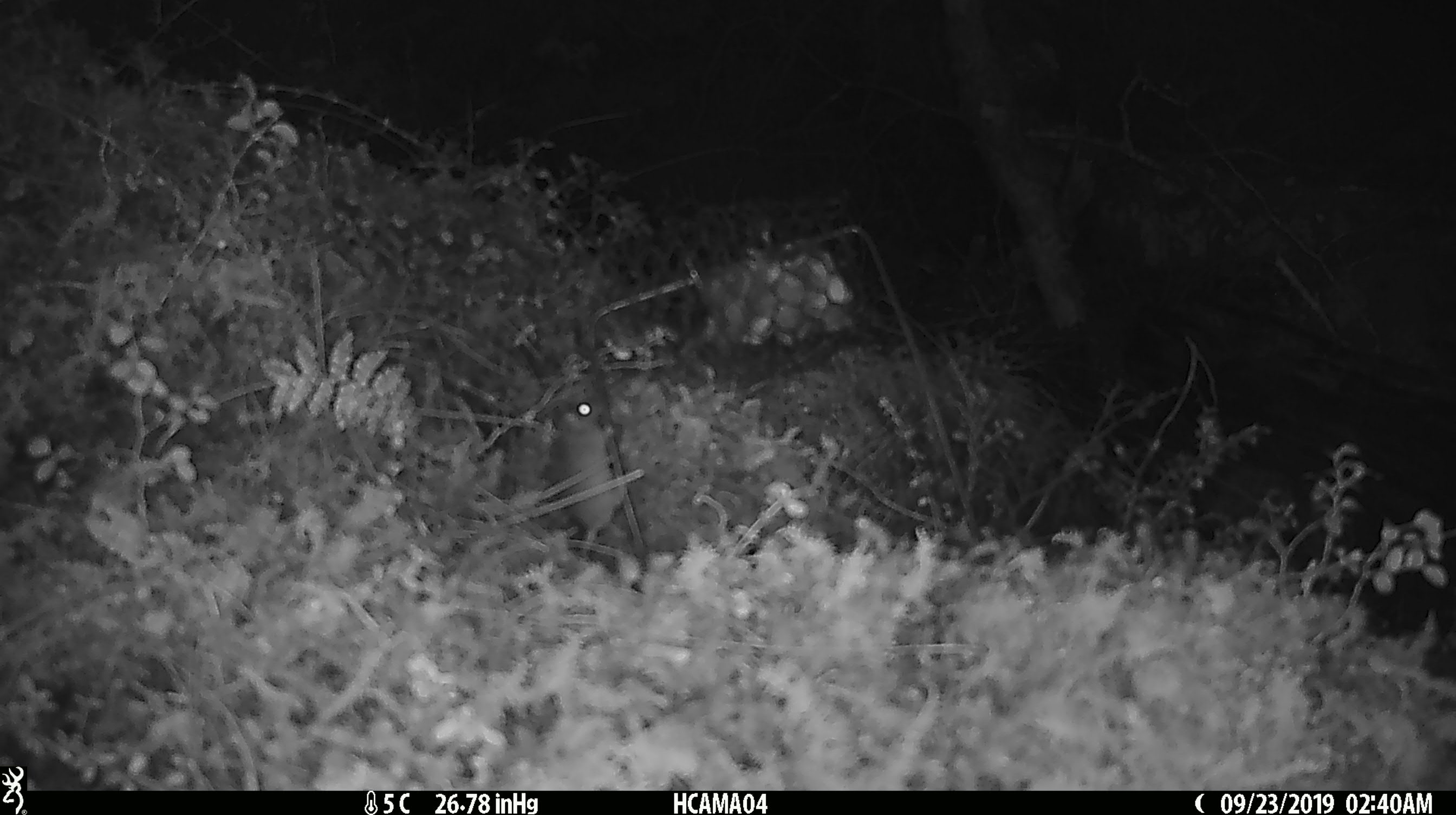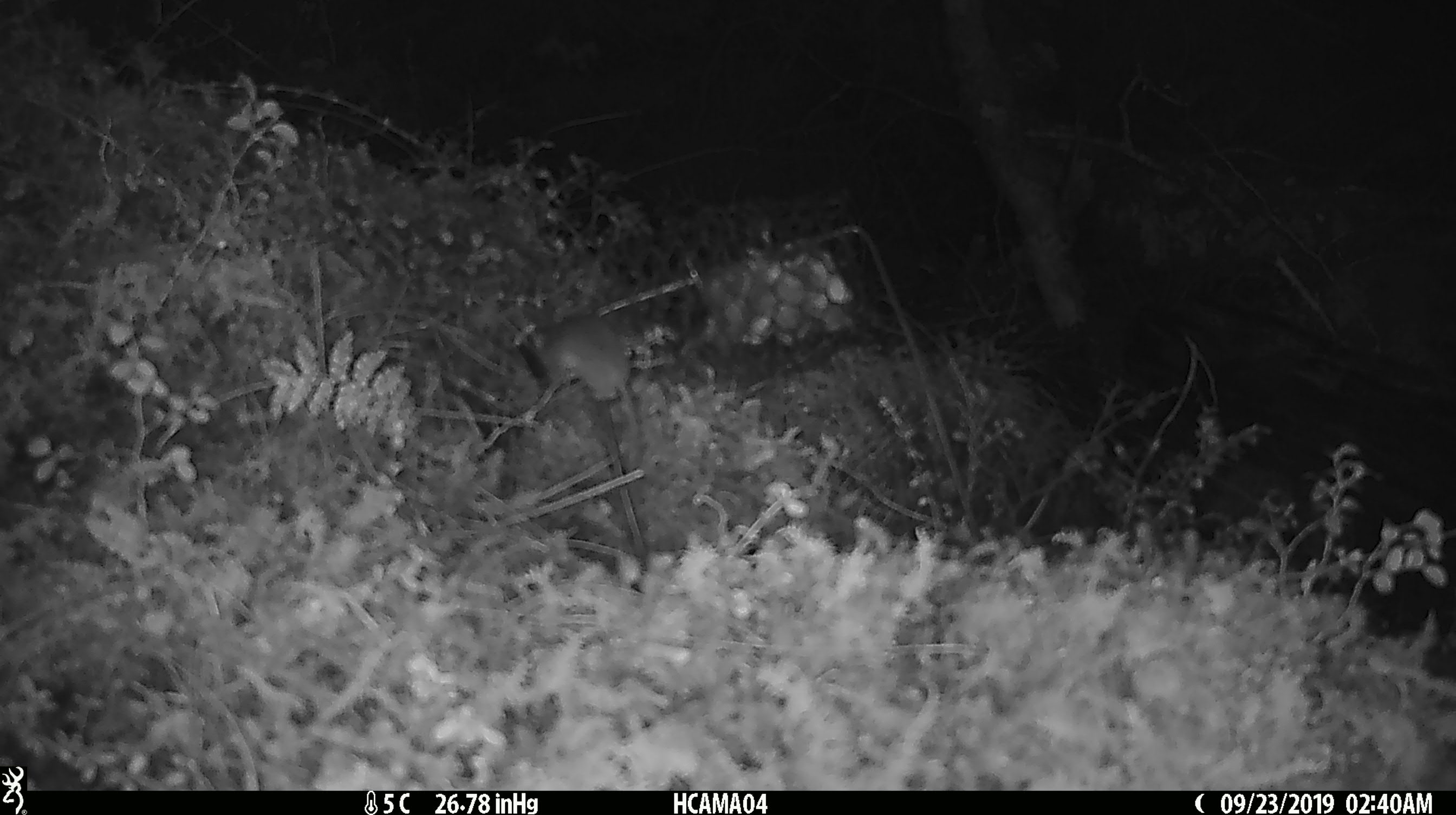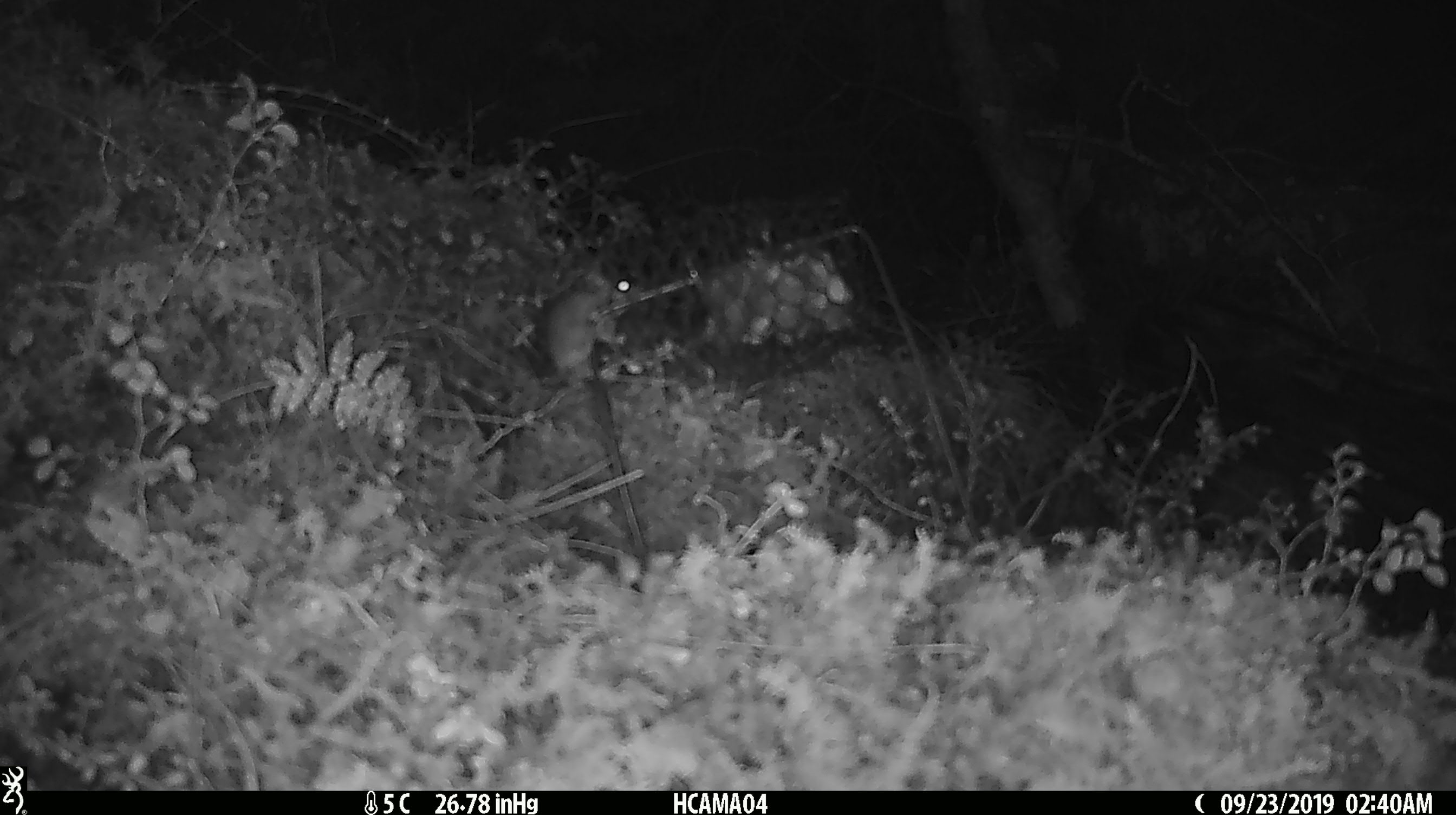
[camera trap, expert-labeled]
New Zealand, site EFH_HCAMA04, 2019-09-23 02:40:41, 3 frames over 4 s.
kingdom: Animalia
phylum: Chordata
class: Mammalia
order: Rodentia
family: Muridae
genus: Mus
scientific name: Mus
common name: mouse